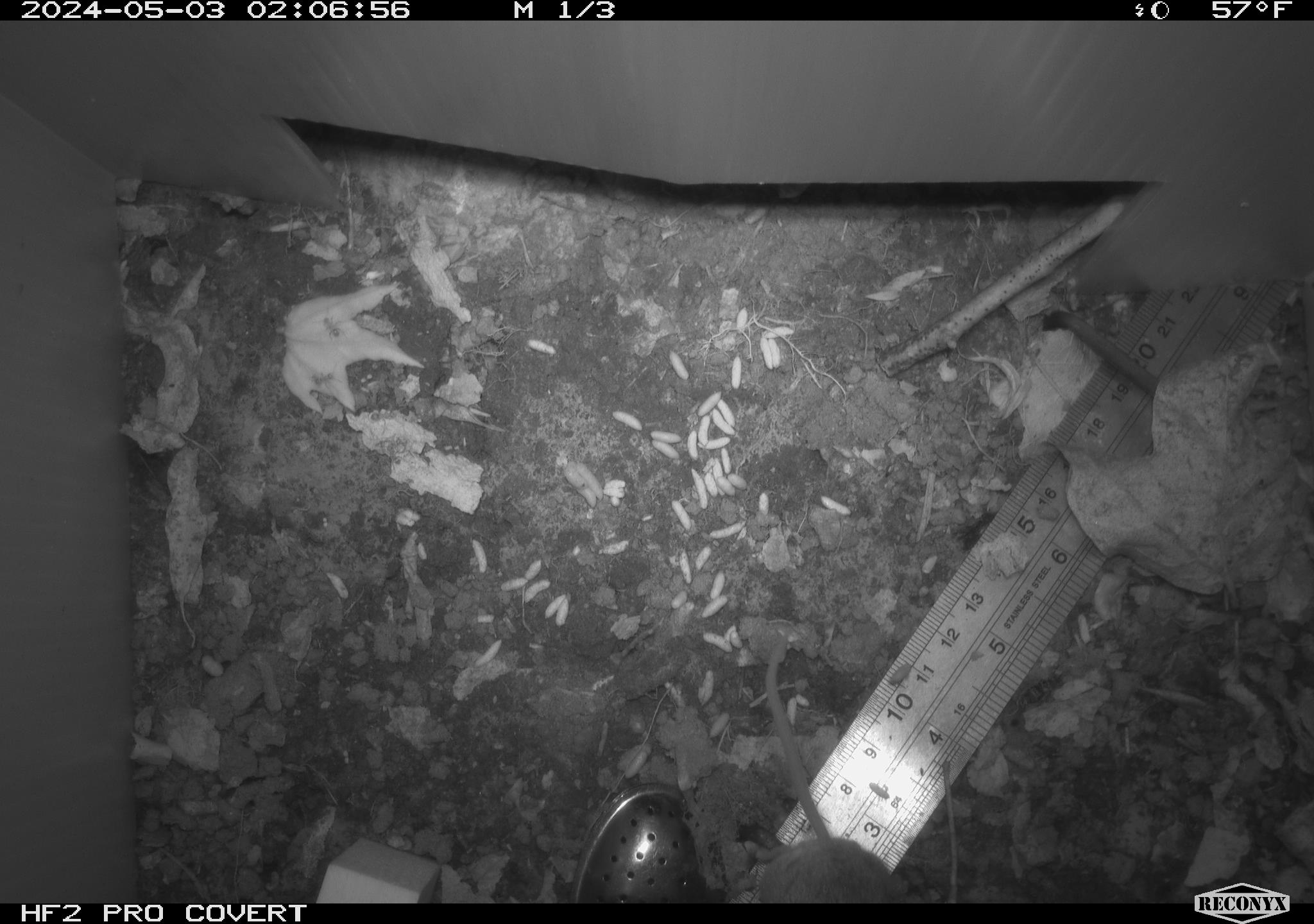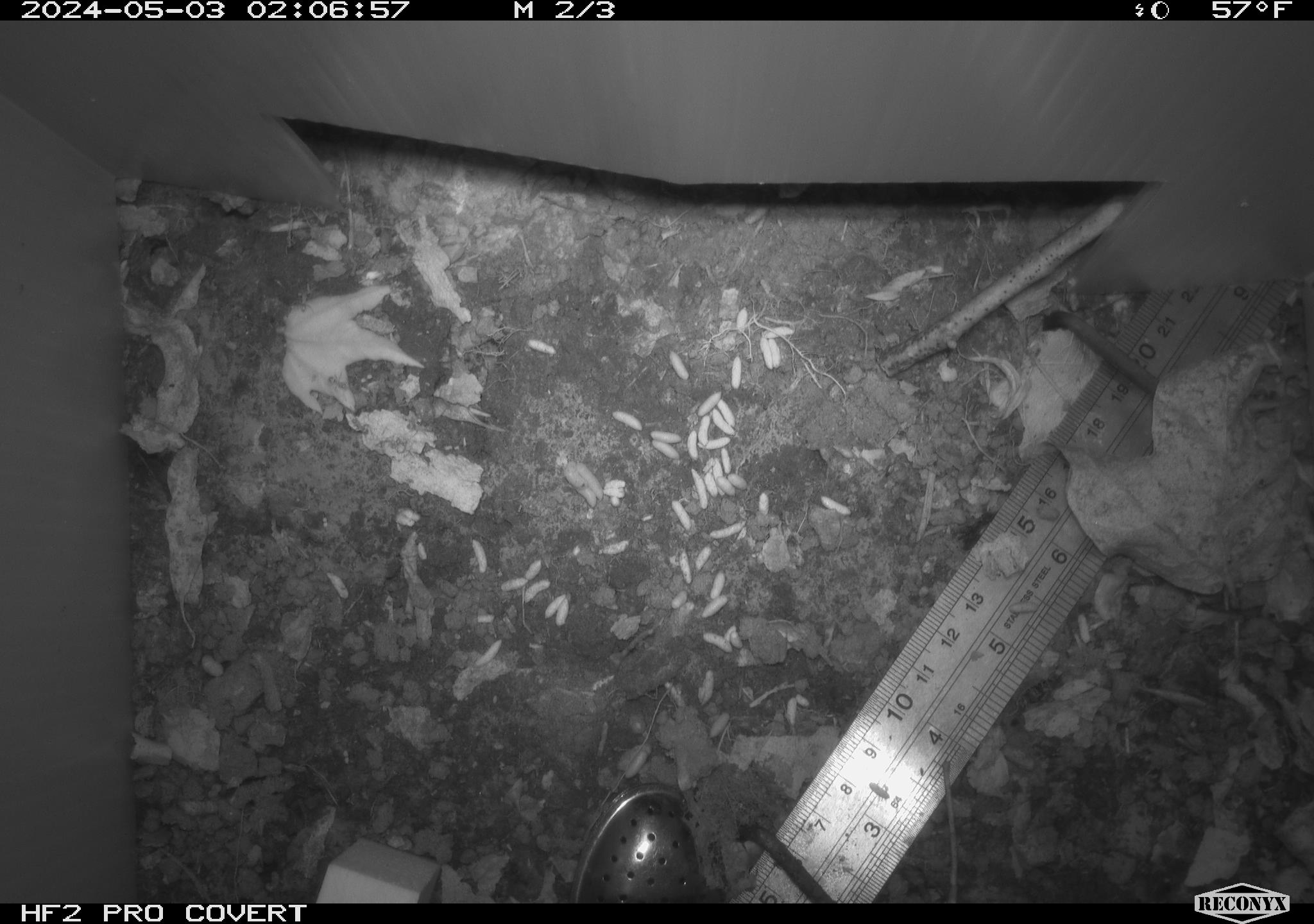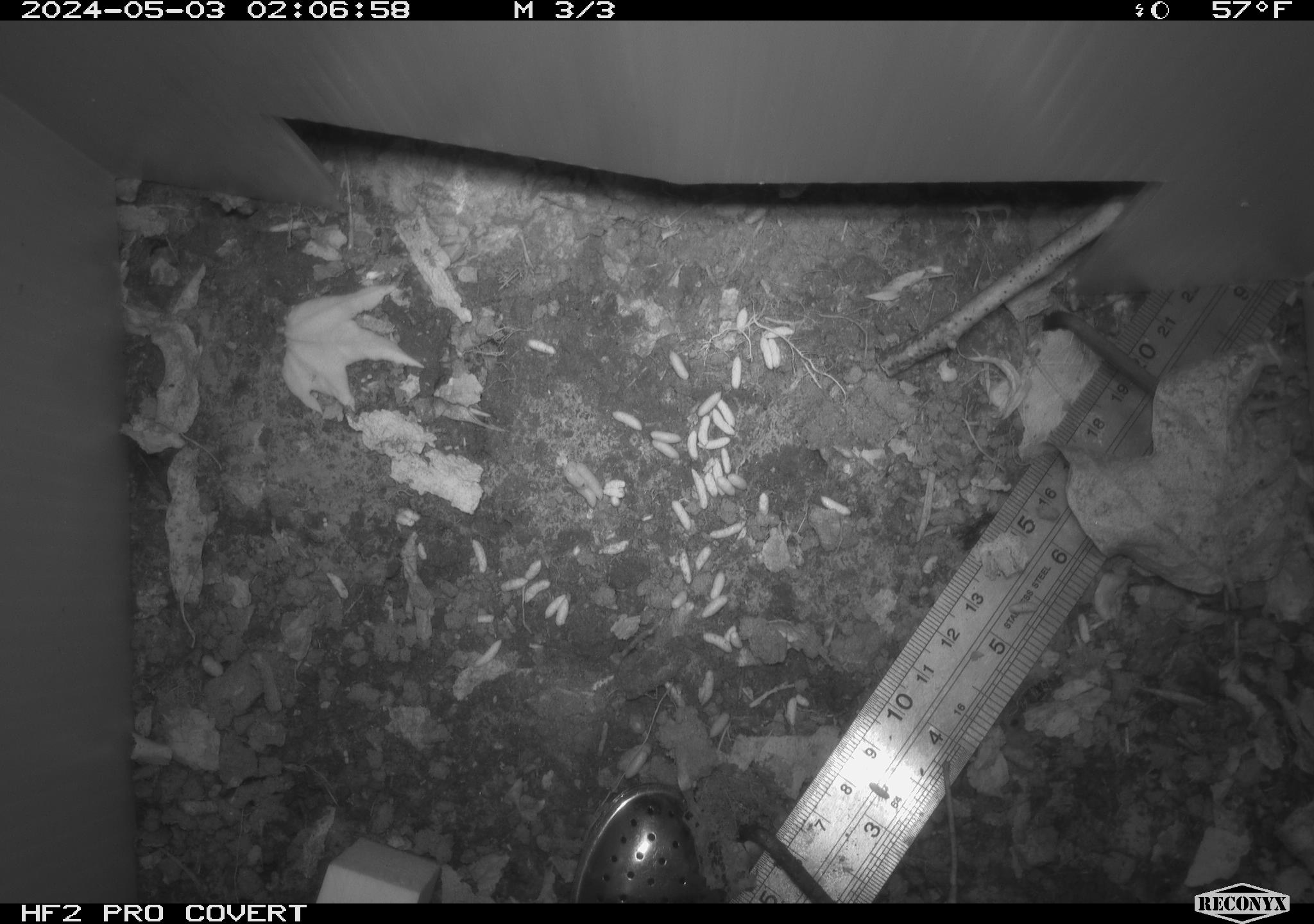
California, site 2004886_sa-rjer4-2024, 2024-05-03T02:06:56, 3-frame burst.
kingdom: Animalia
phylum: Chordata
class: Mammalia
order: Rodentia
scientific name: Rodentia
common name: mouse species